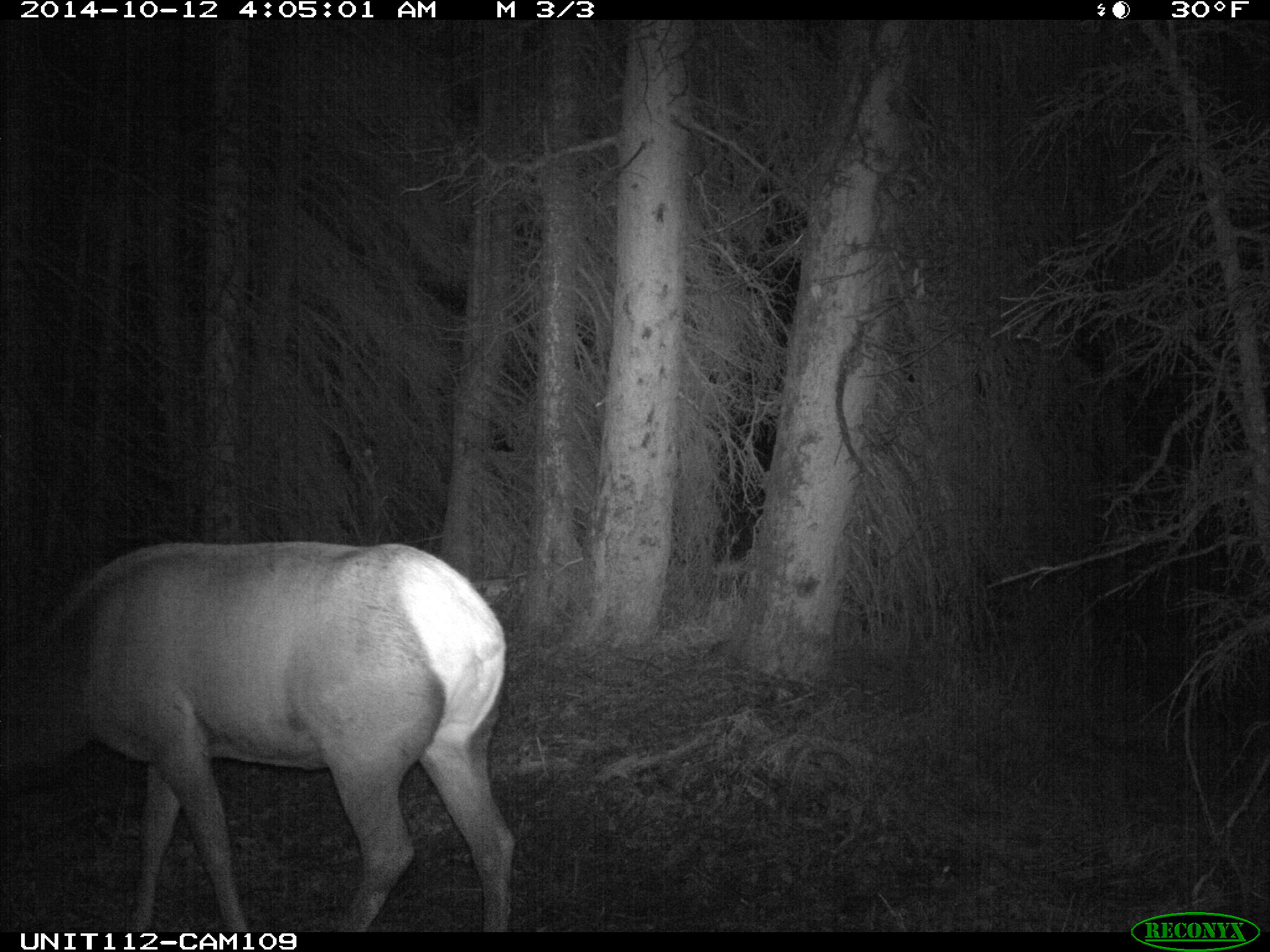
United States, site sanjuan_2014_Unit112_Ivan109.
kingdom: Animalia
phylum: Chordata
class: Mammalia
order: Artiodactyla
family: Cervidae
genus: Cervus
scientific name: Cervus elaphus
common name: red deer